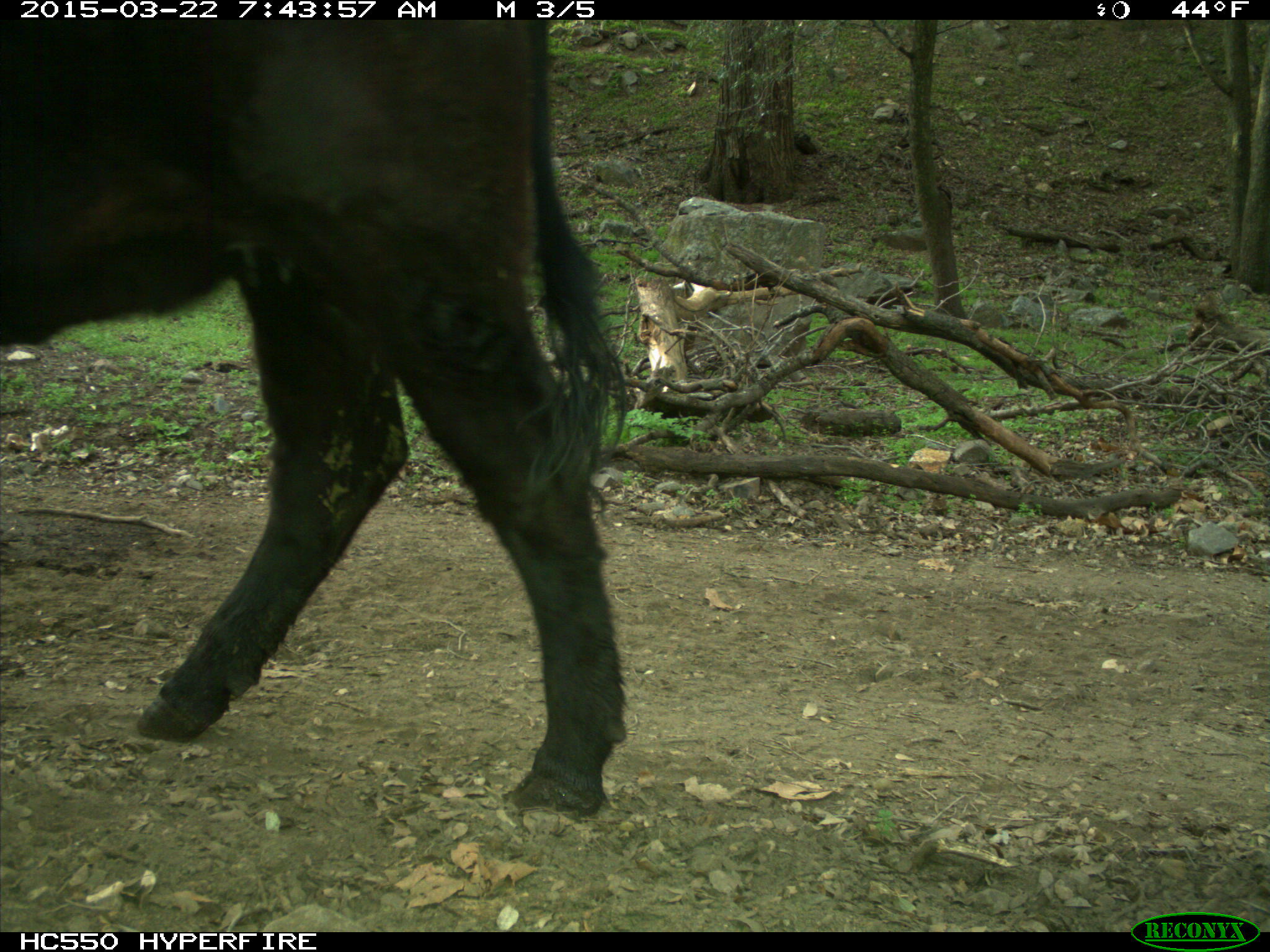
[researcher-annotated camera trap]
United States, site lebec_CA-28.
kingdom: Animalia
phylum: Chordata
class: Mammalia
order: Artiodactyla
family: Bovidae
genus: Bos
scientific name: Bos taurus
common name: domestic cow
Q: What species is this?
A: Bos taurus (domestic cow).